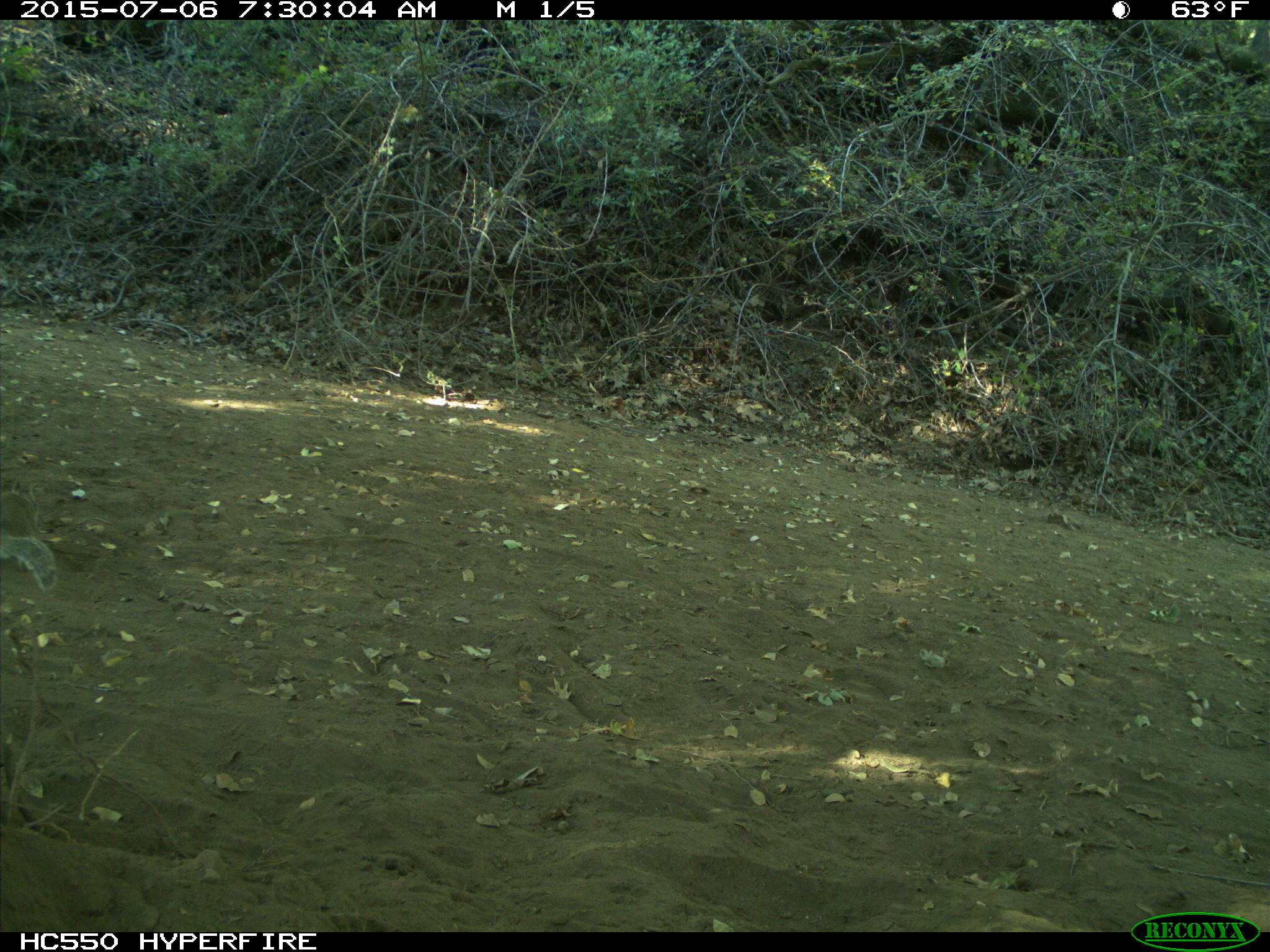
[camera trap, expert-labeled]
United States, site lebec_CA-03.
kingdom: Animalia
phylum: Chordata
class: Mammalia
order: Rodentia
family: Sciuridae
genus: Otospermophilus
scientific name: Otospermophilus beecheyi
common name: california ground squirrel